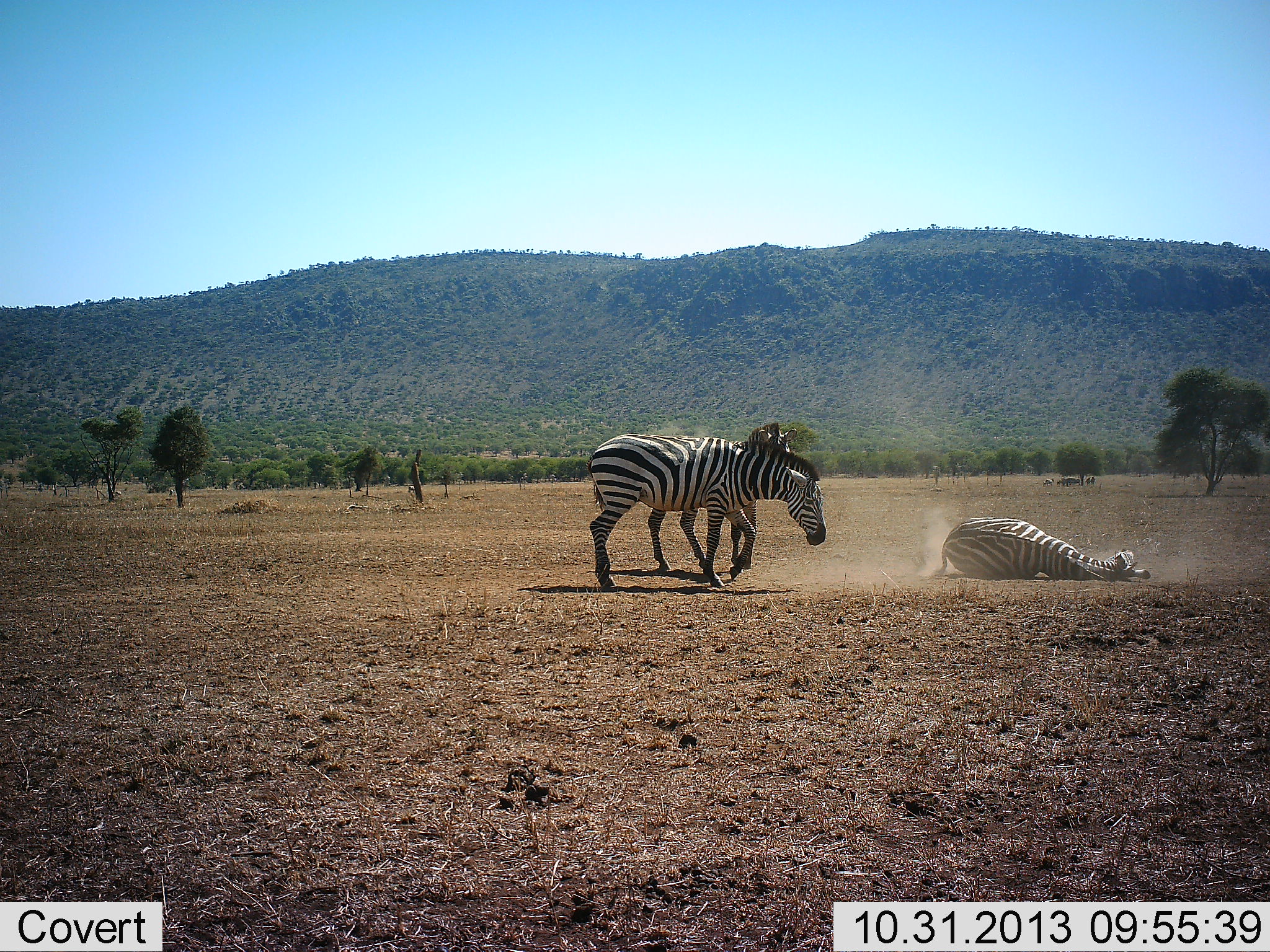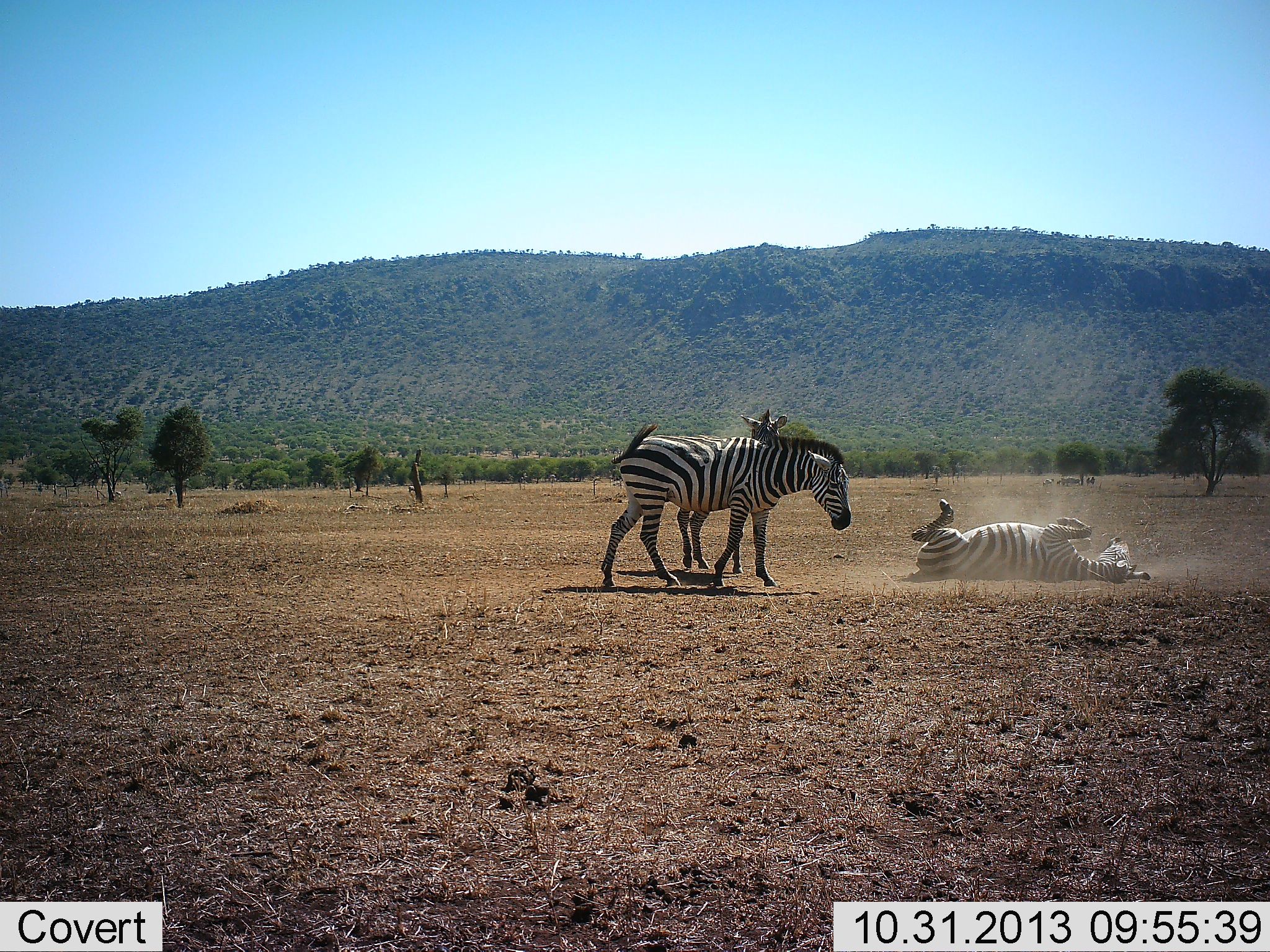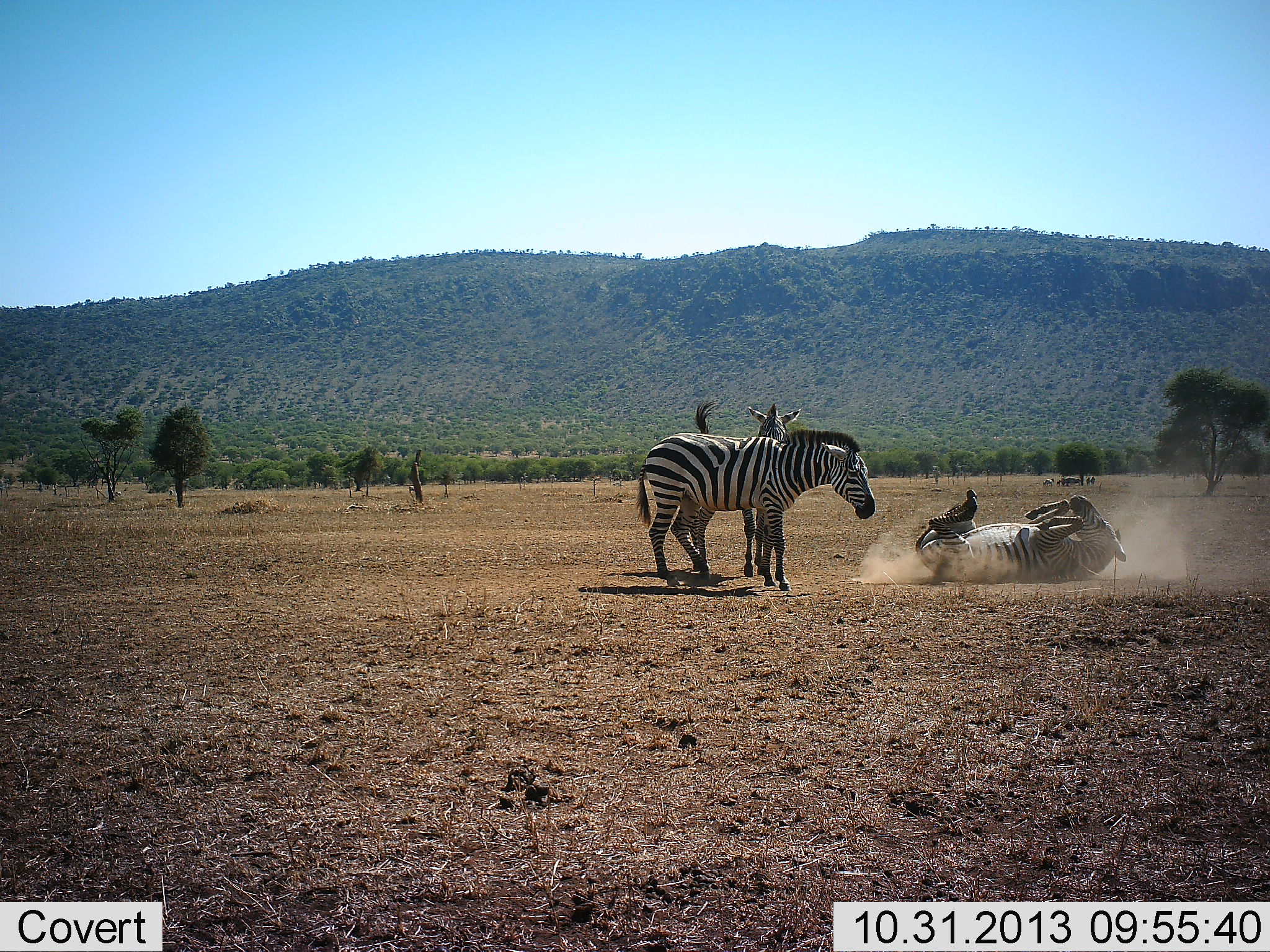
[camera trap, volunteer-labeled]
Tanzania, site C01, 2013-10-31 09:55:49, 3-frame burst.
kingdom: Animalia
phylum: Chordata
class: Mammalia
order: Perissodactyla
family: Equidae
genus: Equus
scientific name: Equus quagga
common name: plains zebra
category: zebra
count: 3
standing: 46%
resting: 18%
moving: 62%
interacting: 65%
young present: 1%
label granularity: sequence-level